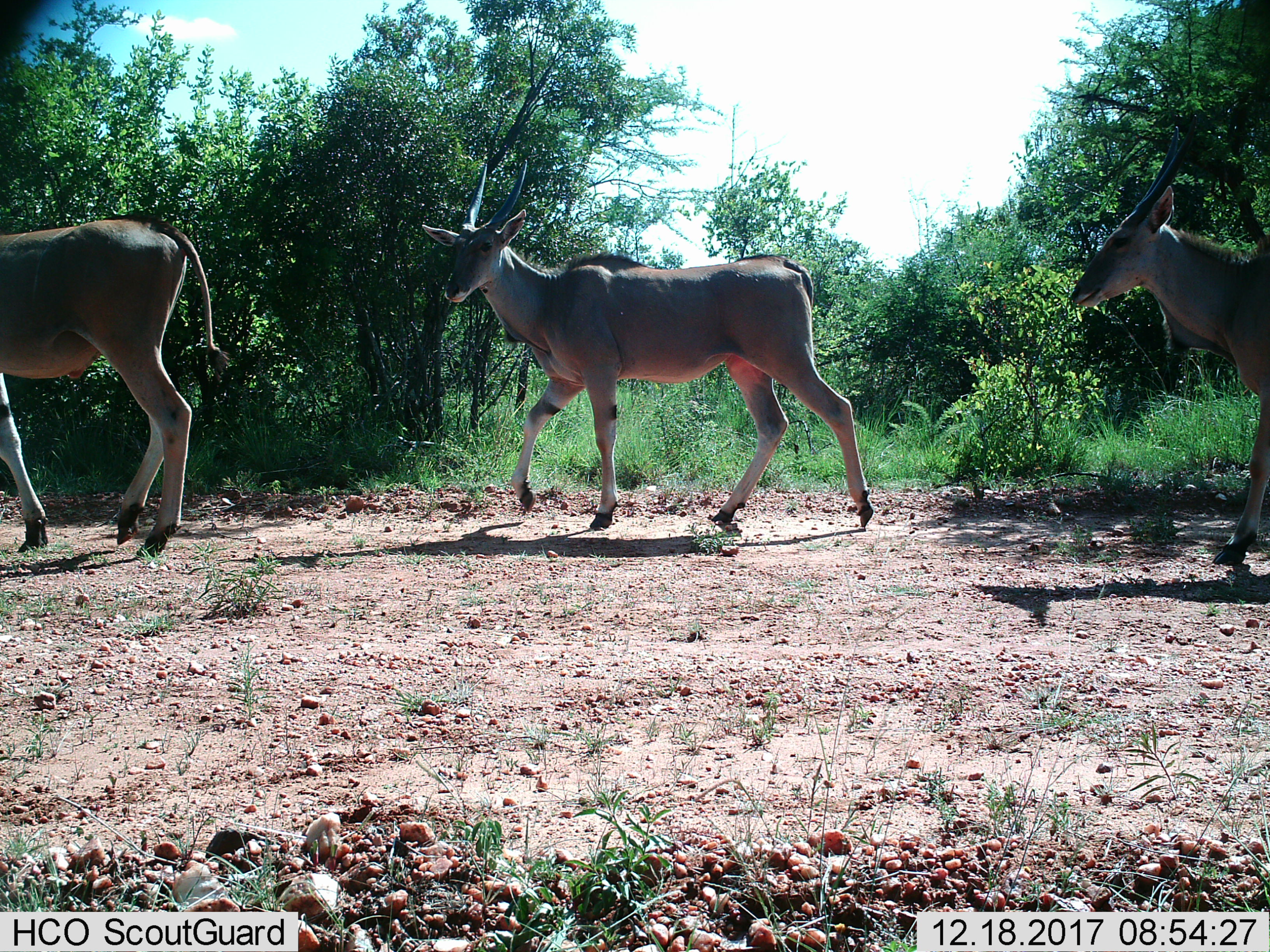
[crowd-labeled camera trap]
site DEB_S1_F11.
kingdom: Animalia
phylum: Chordata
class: Mammalia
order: Artiodactyla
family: Bovidae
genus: Tragelaphus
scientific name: Tragelaphus oryx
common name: eland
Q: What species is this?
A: Eland (Tragelaphus oryx).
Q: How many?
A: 3.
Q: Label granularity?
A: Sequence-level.